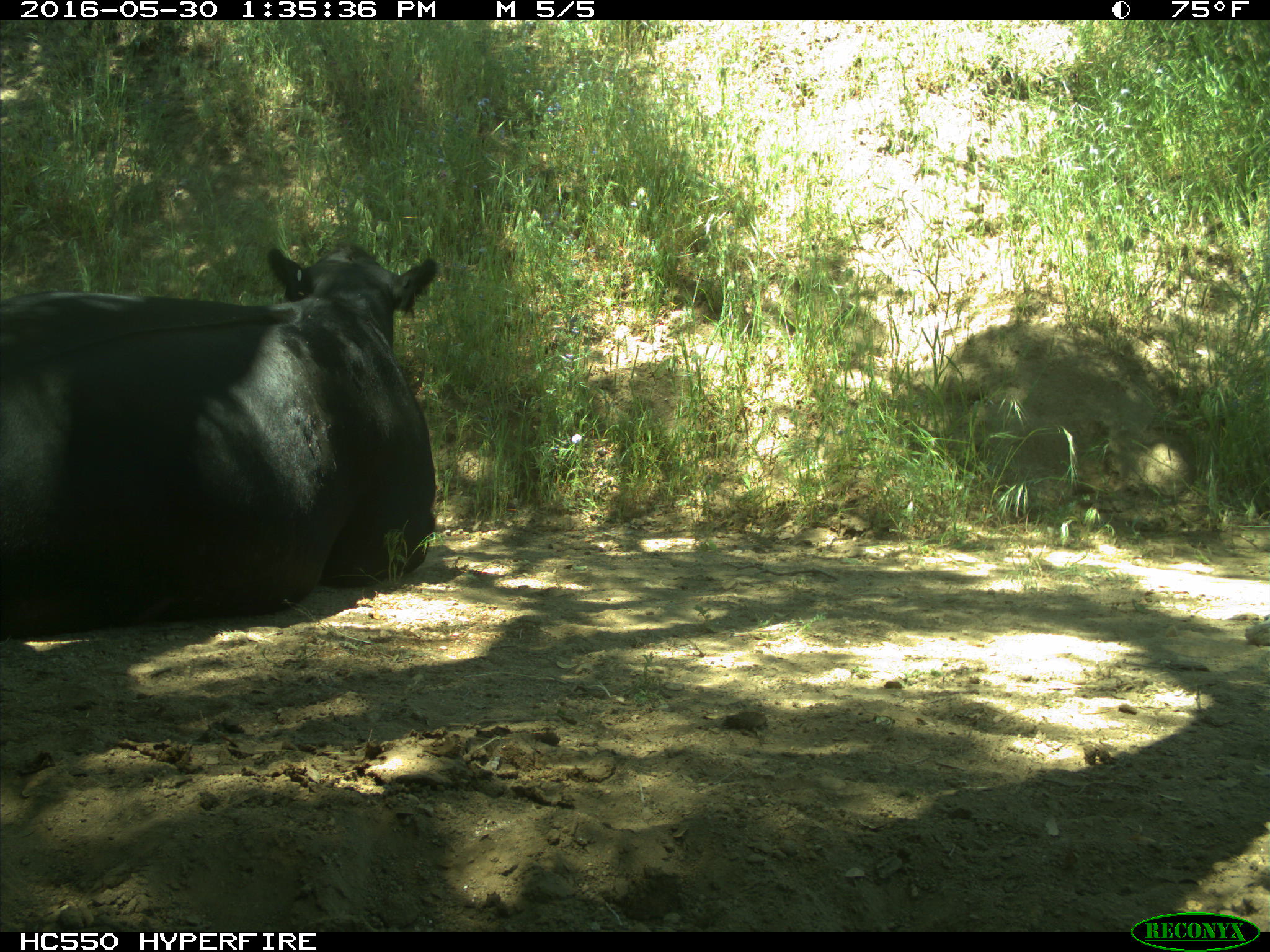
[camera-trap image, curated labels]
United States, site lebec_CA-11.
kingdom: Animalia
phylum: Chordata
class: Mammalia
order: Artiodactyla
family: Bovidae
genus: Bos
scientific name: Bos taurus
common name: domestic cow